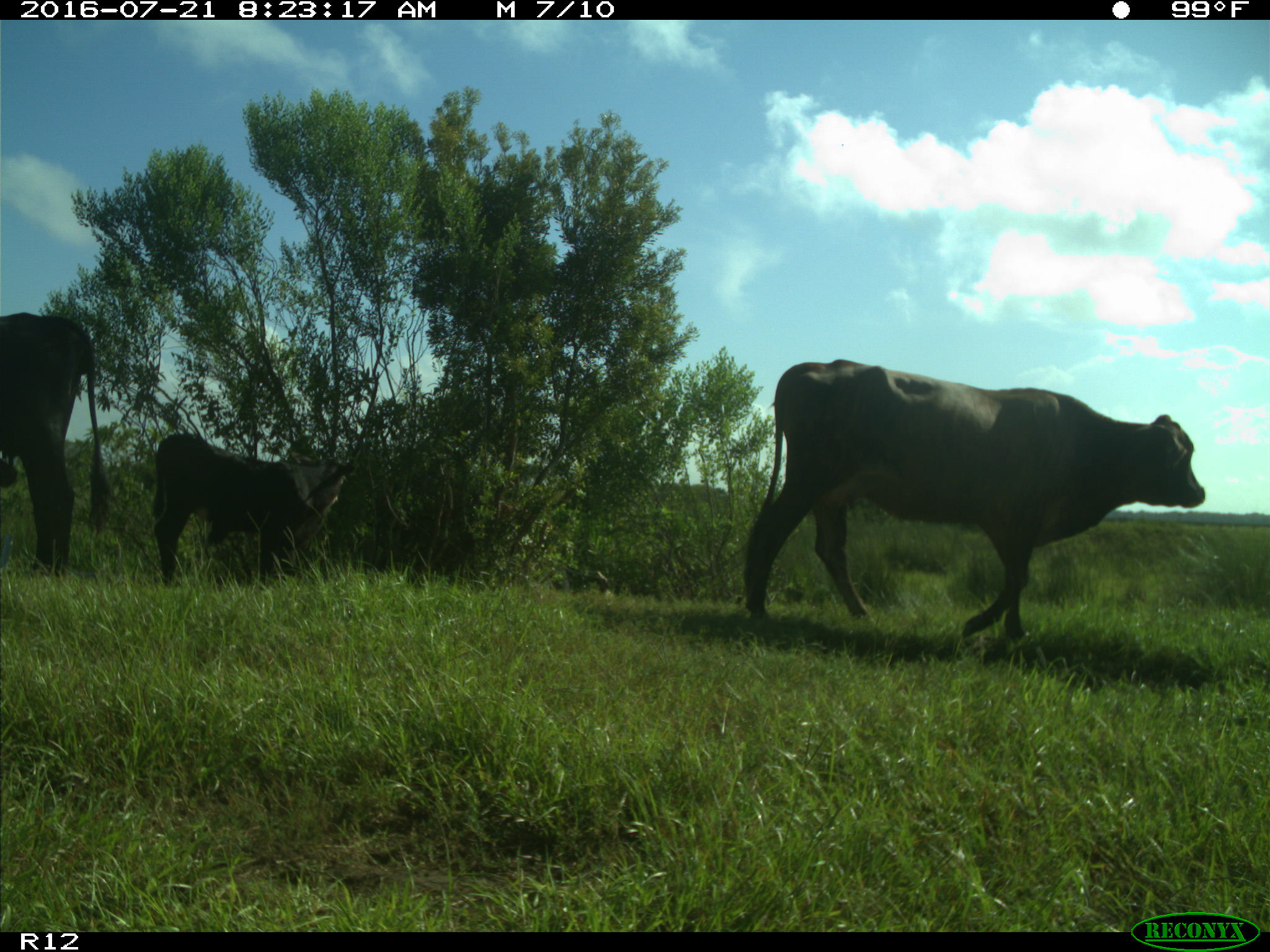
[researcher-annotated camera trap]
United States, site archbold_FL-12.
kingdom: Animalia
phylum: Chordata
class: Mammalia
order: Artiodactyla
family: Bovidae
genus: Bos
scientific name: Bos taurus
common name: domestic cow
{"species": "Bos taurus (domestic cow)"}